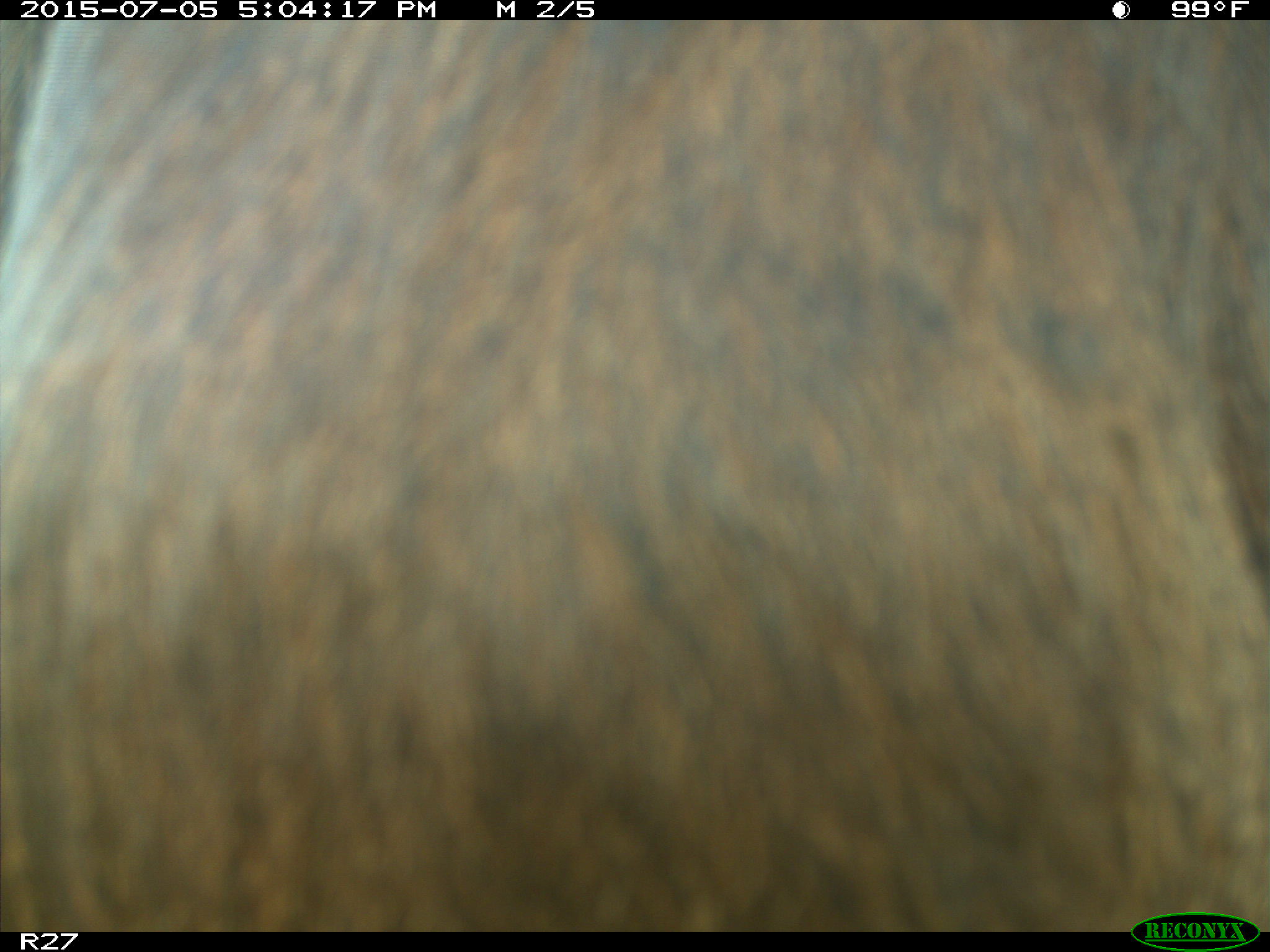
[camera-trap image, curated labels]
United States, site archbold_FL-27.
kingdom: Animalia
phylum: Chordata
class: Mammalia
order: Artiodactyla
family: Bovidae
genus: Bos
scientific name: Bos taurus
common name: domestic cow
Bos taurus (domestic cow).